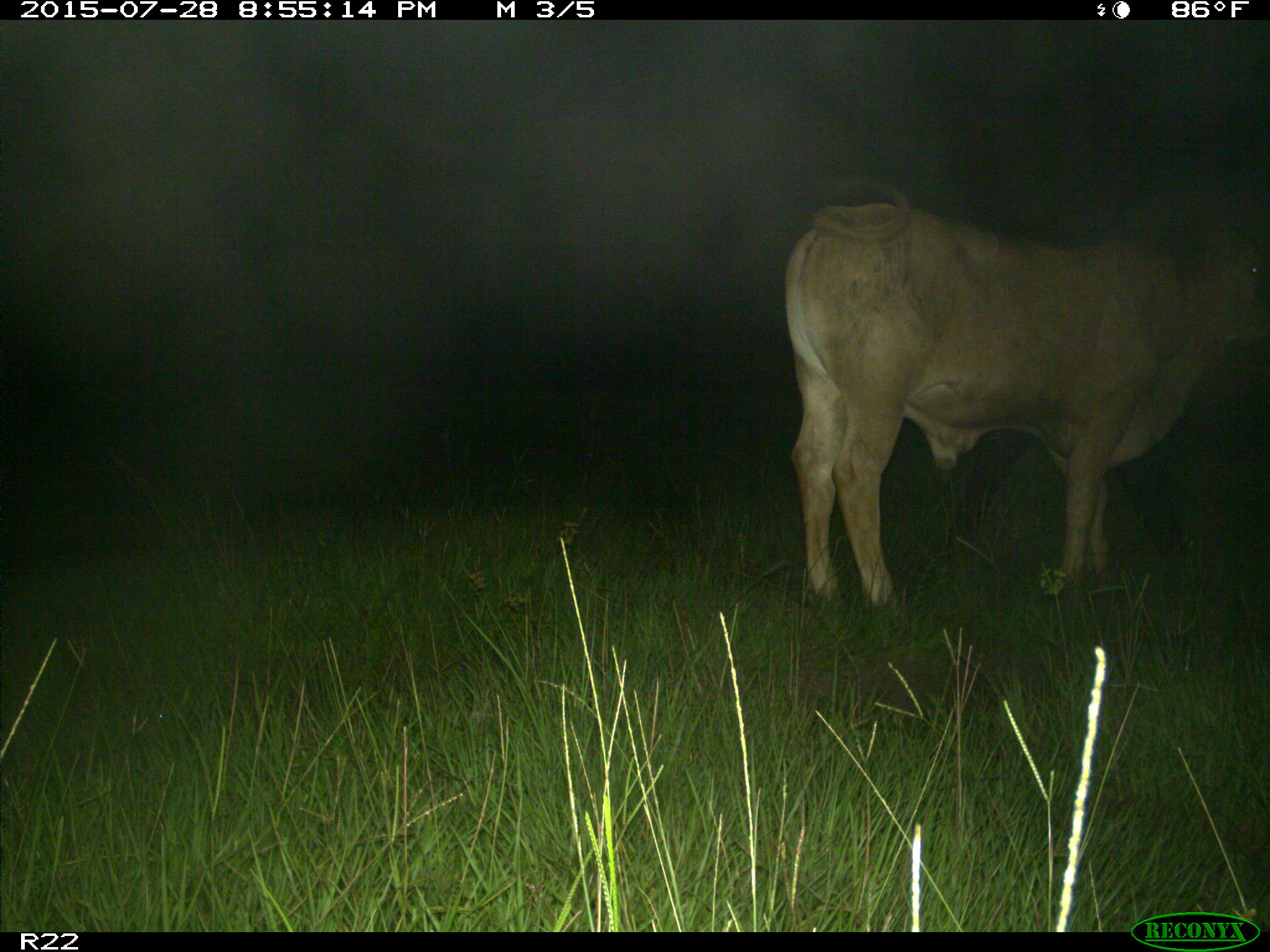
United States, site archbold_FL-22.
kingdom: Animalia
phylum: Chordata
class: Mammalia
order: Artiodactyla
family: Bovidae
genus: Bos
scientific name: Bos taurus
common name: domestic cow